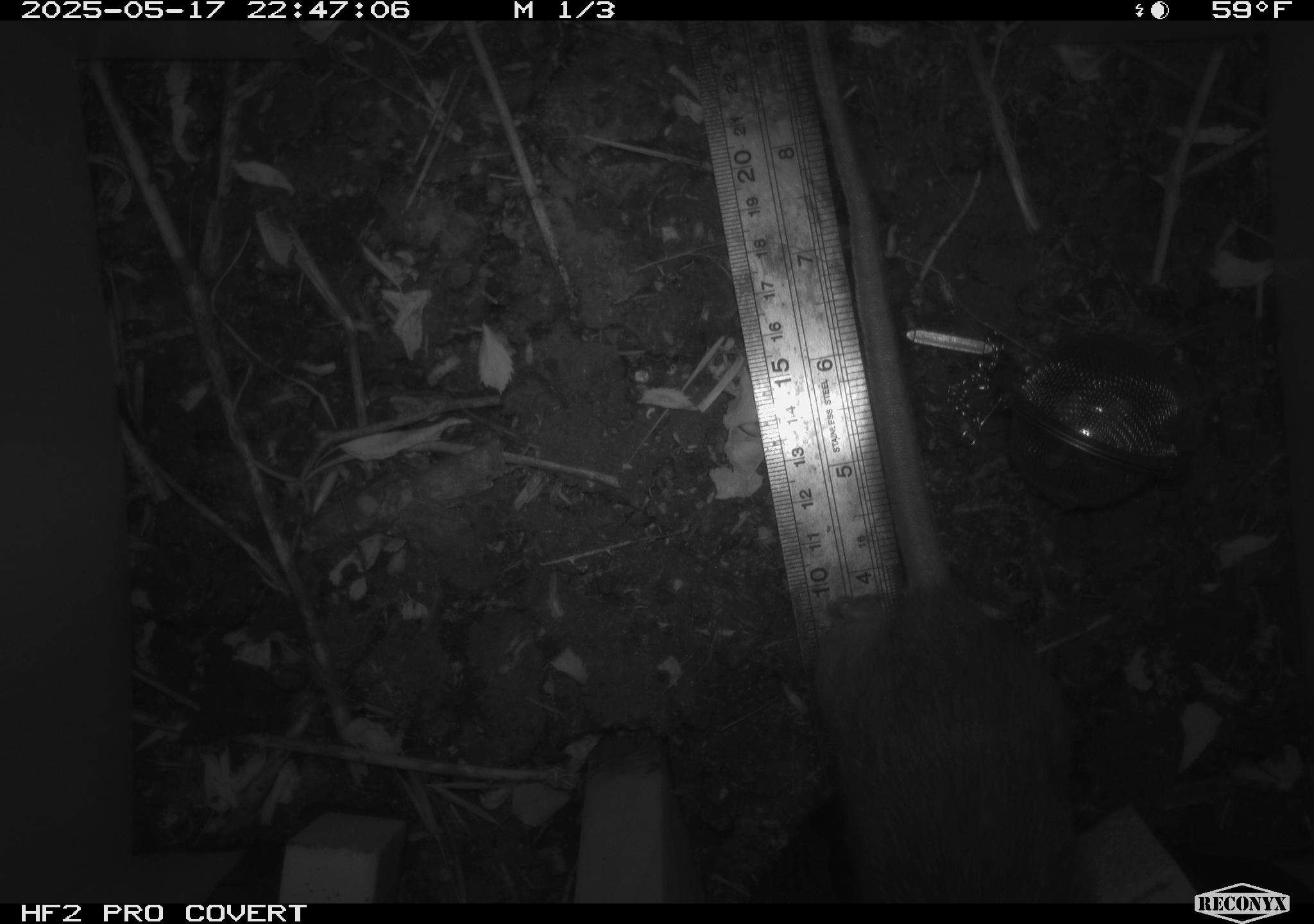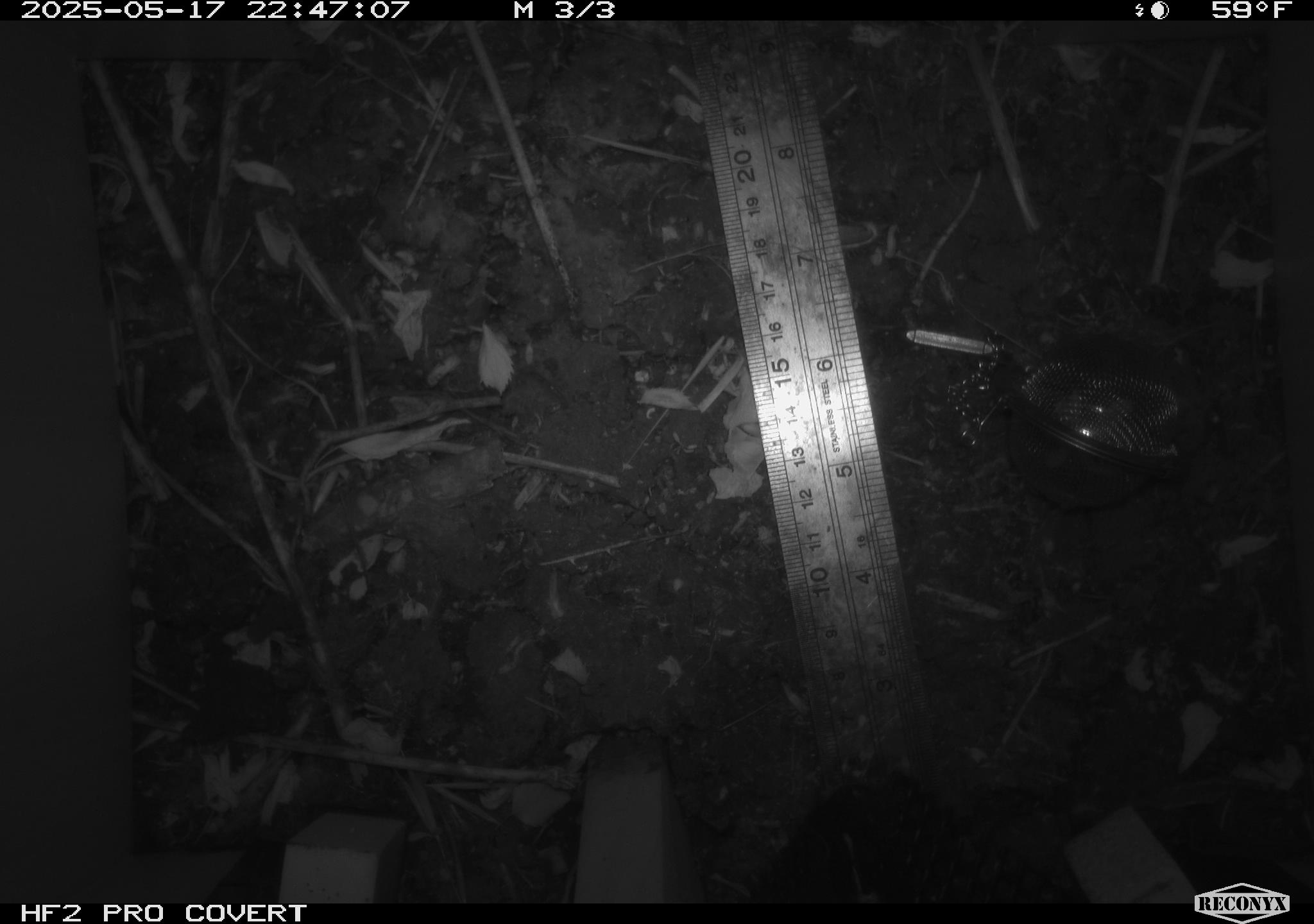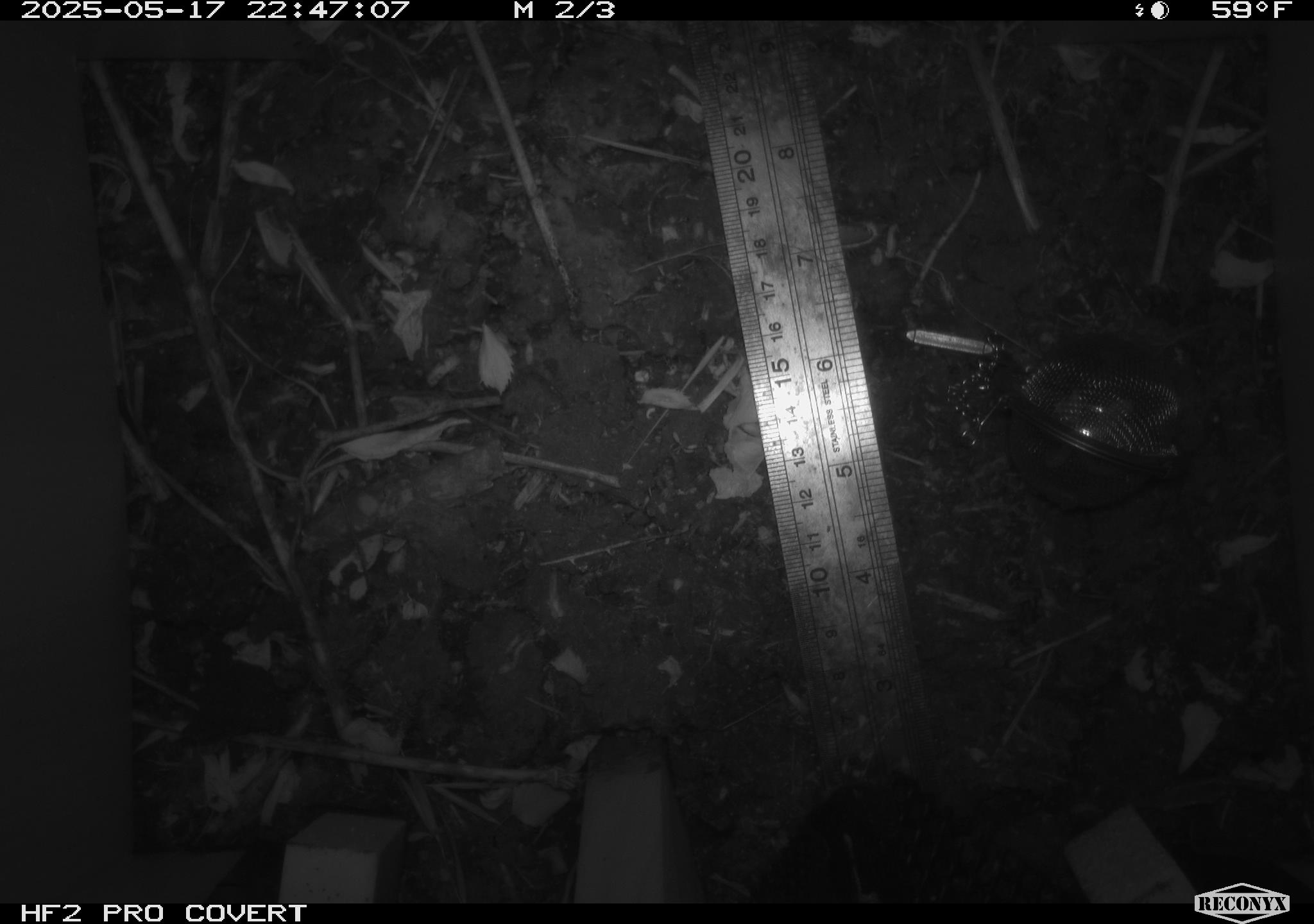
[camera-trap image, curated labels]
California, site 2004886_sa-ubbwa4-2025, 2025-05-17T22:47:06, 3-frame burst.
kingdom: Animalia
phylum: Chordata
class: Mammalia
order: Rodentia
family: Muridae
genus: Rattus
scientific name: Rattus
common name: rat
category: rattus species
Rattus species (rat) (Rattus).